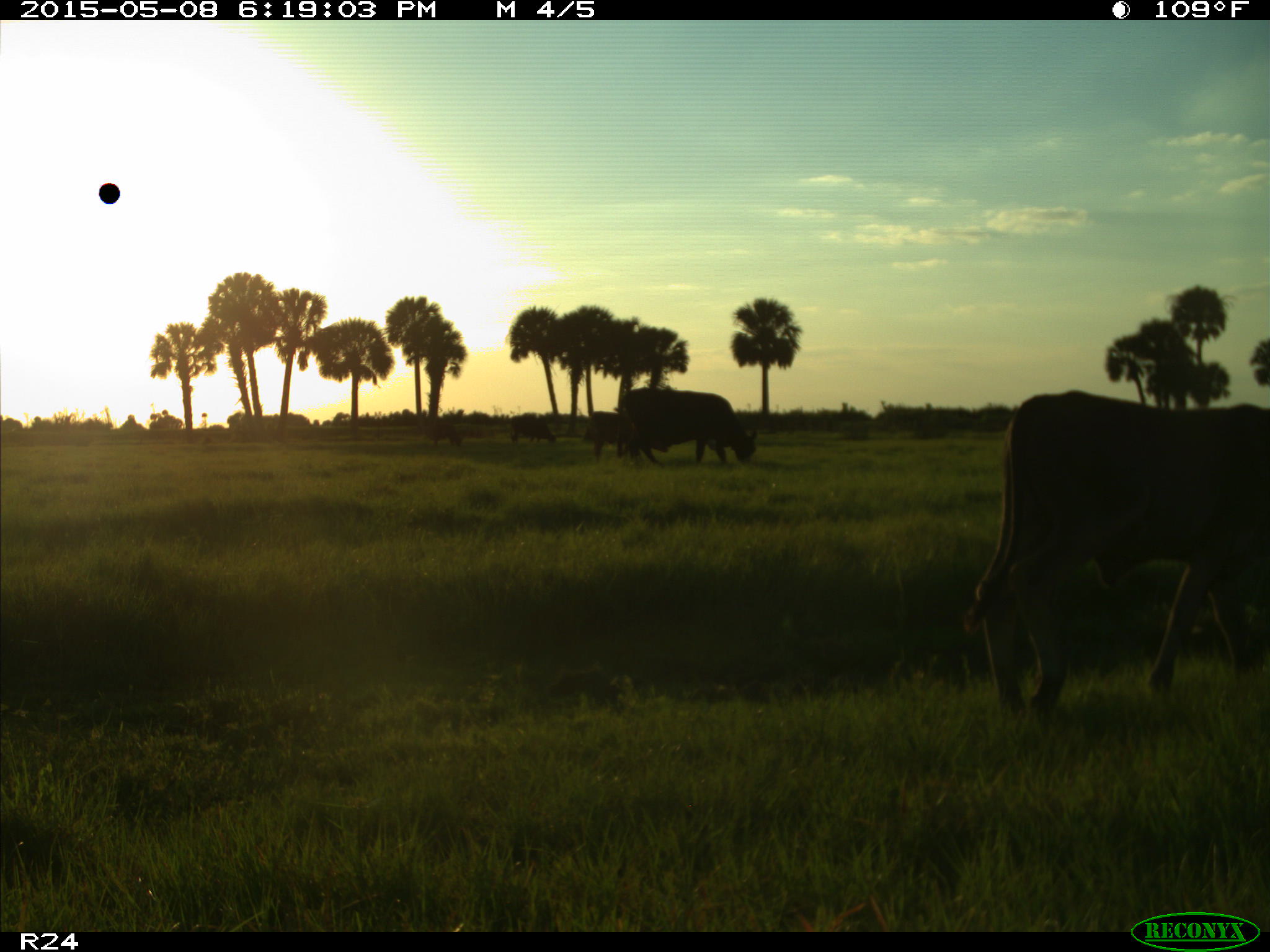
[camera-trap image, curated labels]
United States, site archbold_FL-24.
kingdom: Animalia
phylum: Chordata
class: Mammalia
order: Artiodactyla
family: Bovidae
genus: Bos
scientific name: Bos taurus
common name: domestic cow